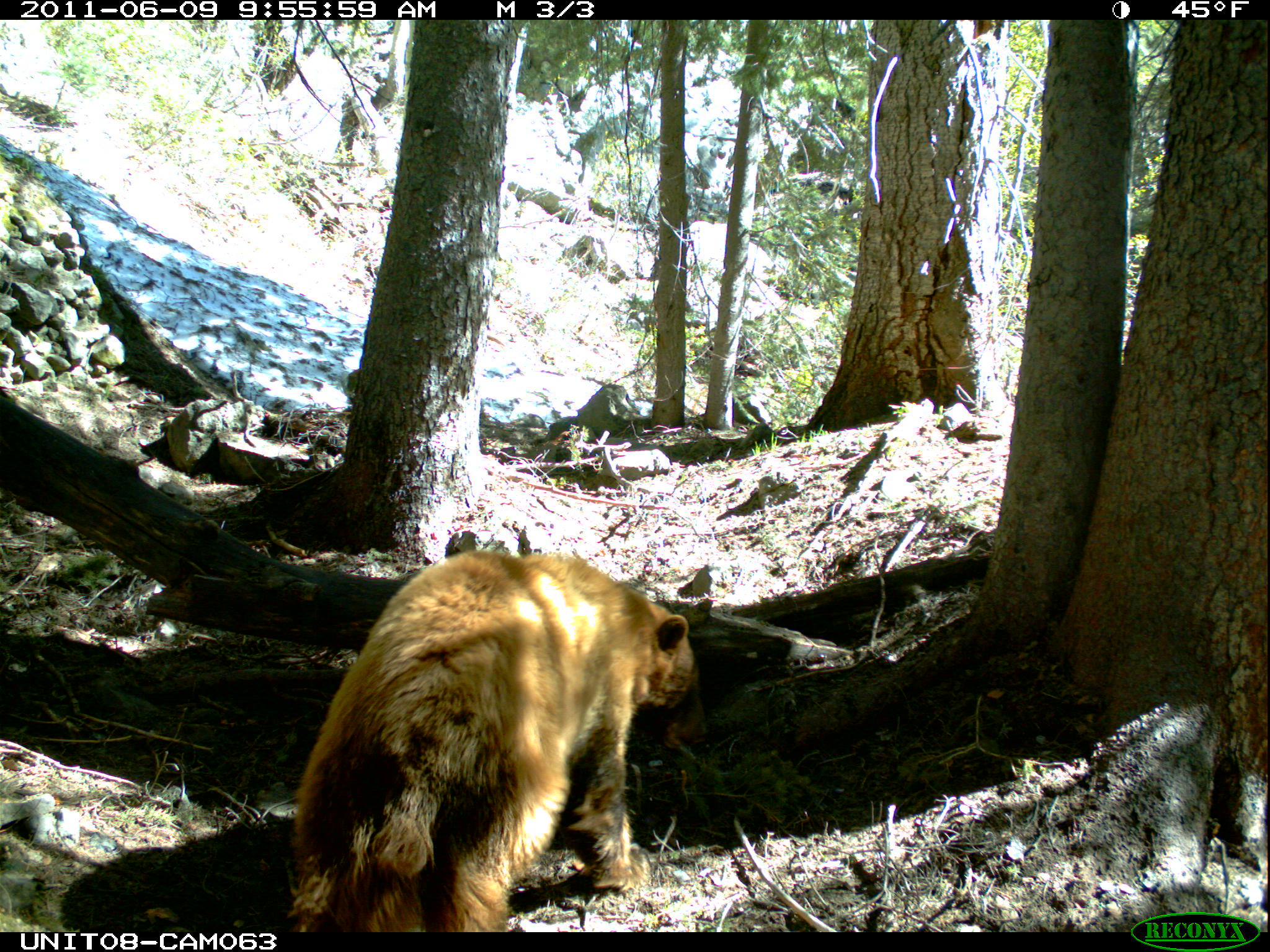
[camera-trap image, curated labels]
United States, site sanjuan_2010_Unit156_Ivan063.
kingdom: Animalia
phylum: Chordata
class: Mammalia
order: Carnivora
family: Ursidae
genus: Ursus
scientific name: Ursus americanus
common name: american black bear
Ursus americanus (american black bear).